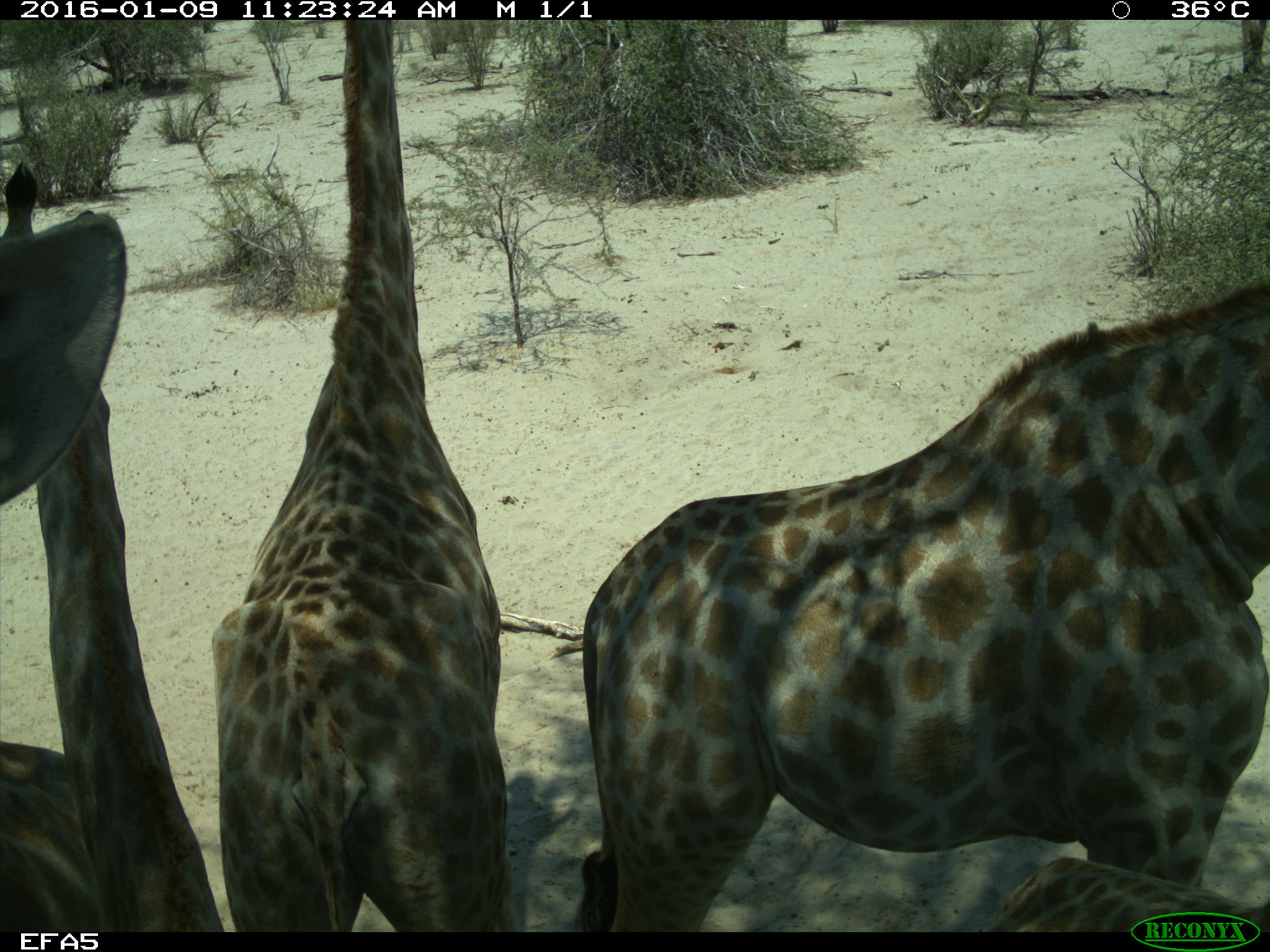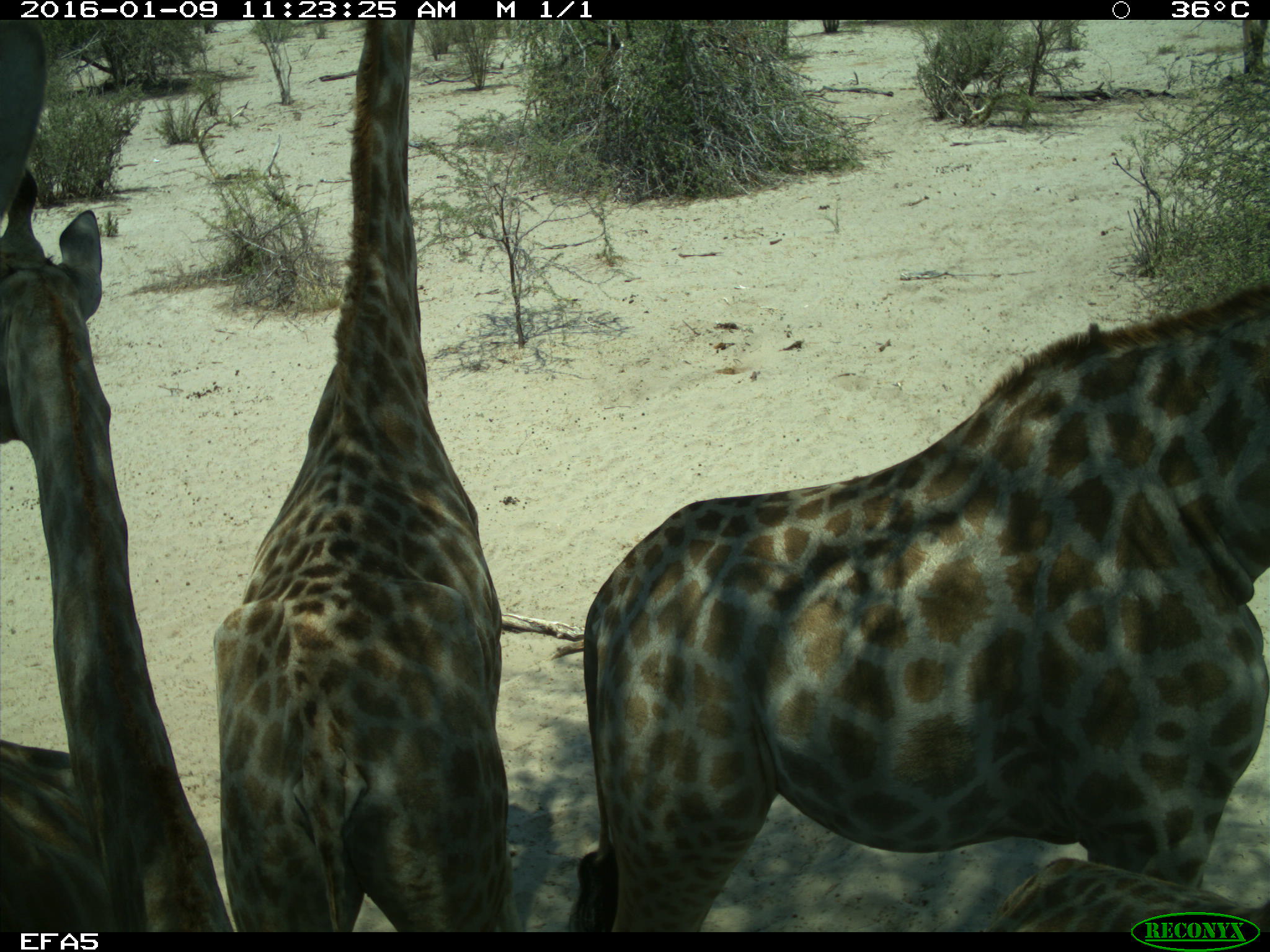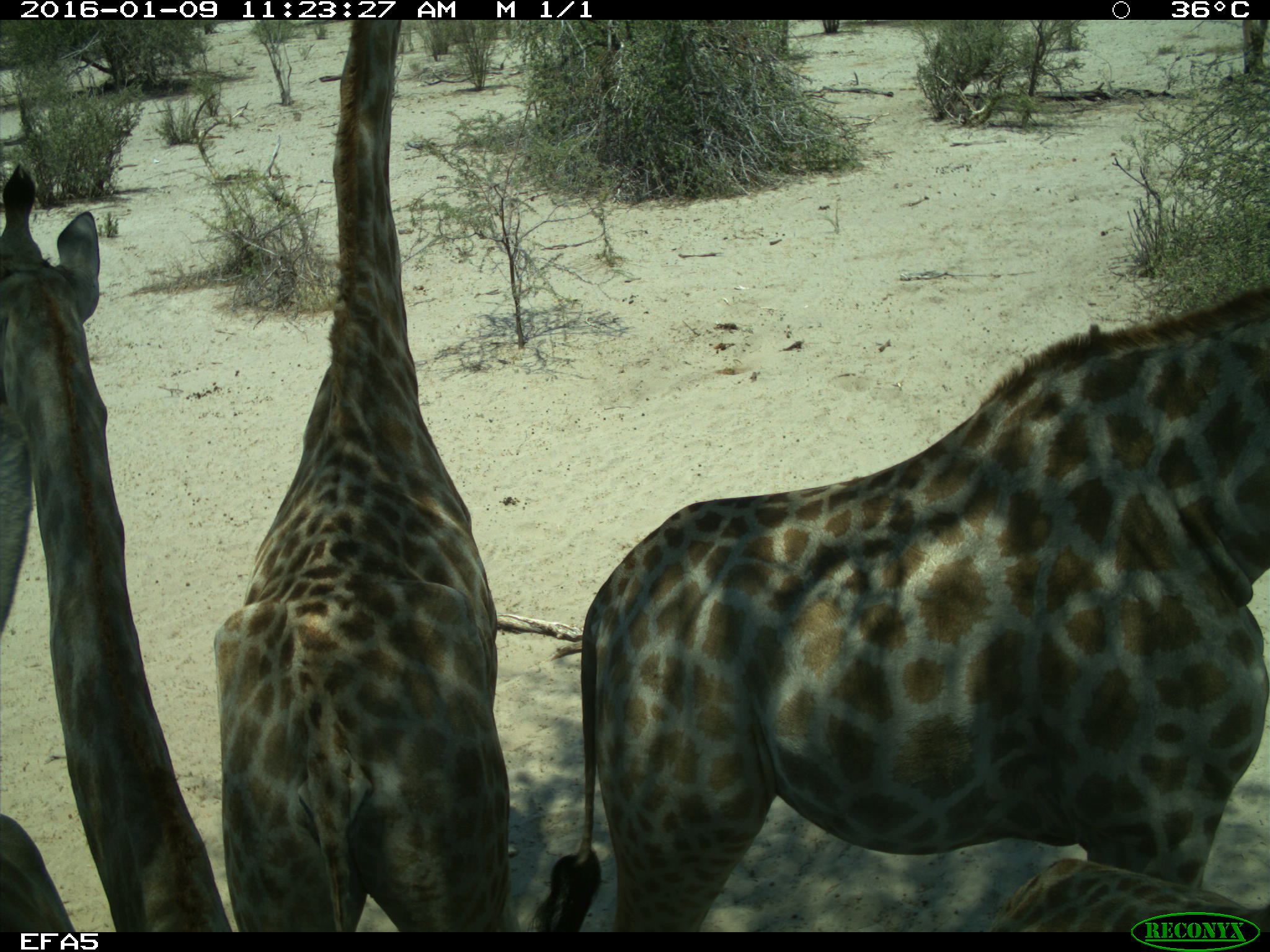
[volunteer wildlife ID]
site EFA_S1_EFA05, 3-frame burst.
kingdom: Animalia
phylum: Chordata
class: Mammalia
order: Artiodactyla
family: Giraffidae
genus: Giraffa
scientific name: Giraffa camelopardalis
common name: giraffe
Giraffe (Giraffa camelopardalis), count 4. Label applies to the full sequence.